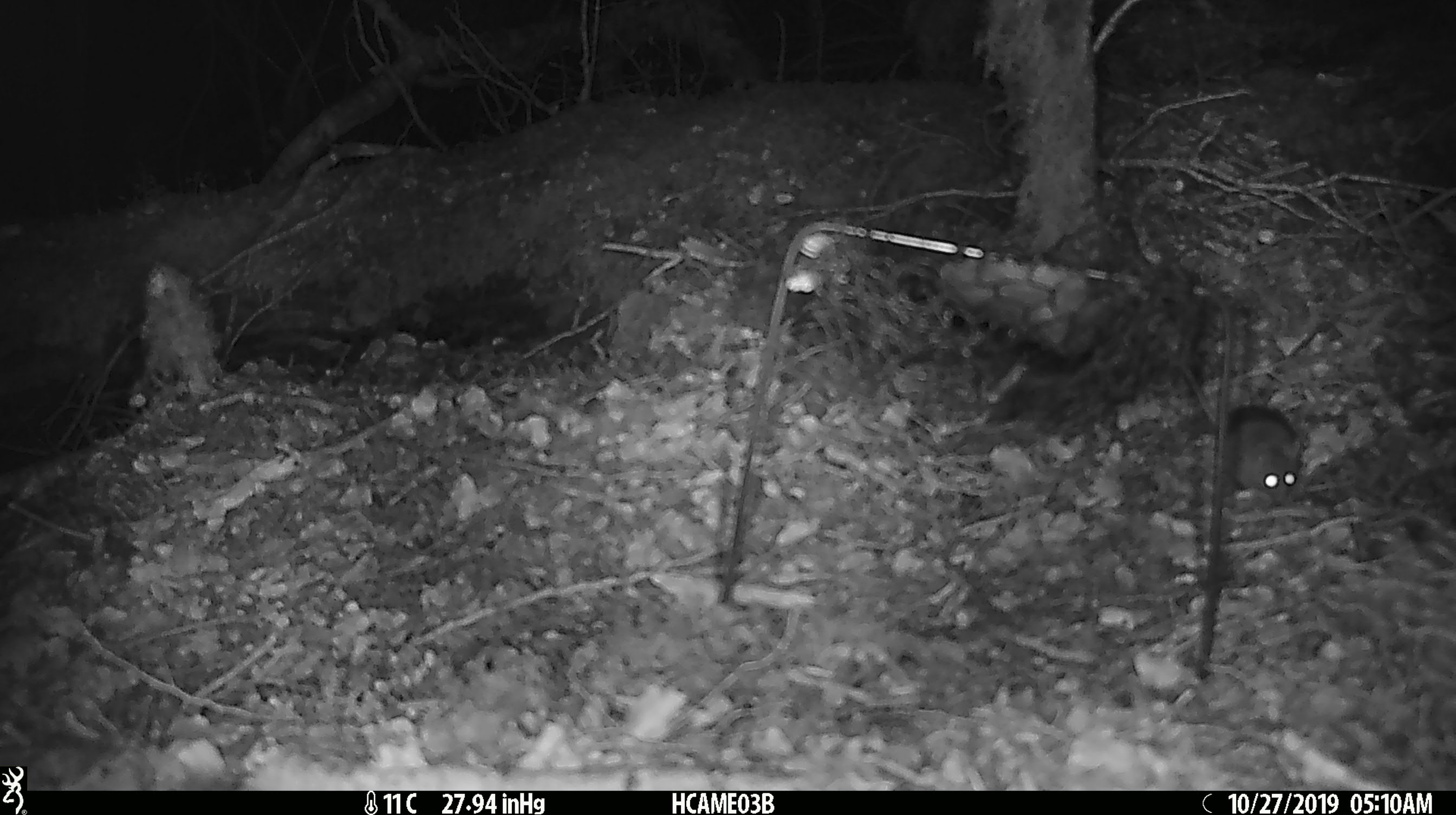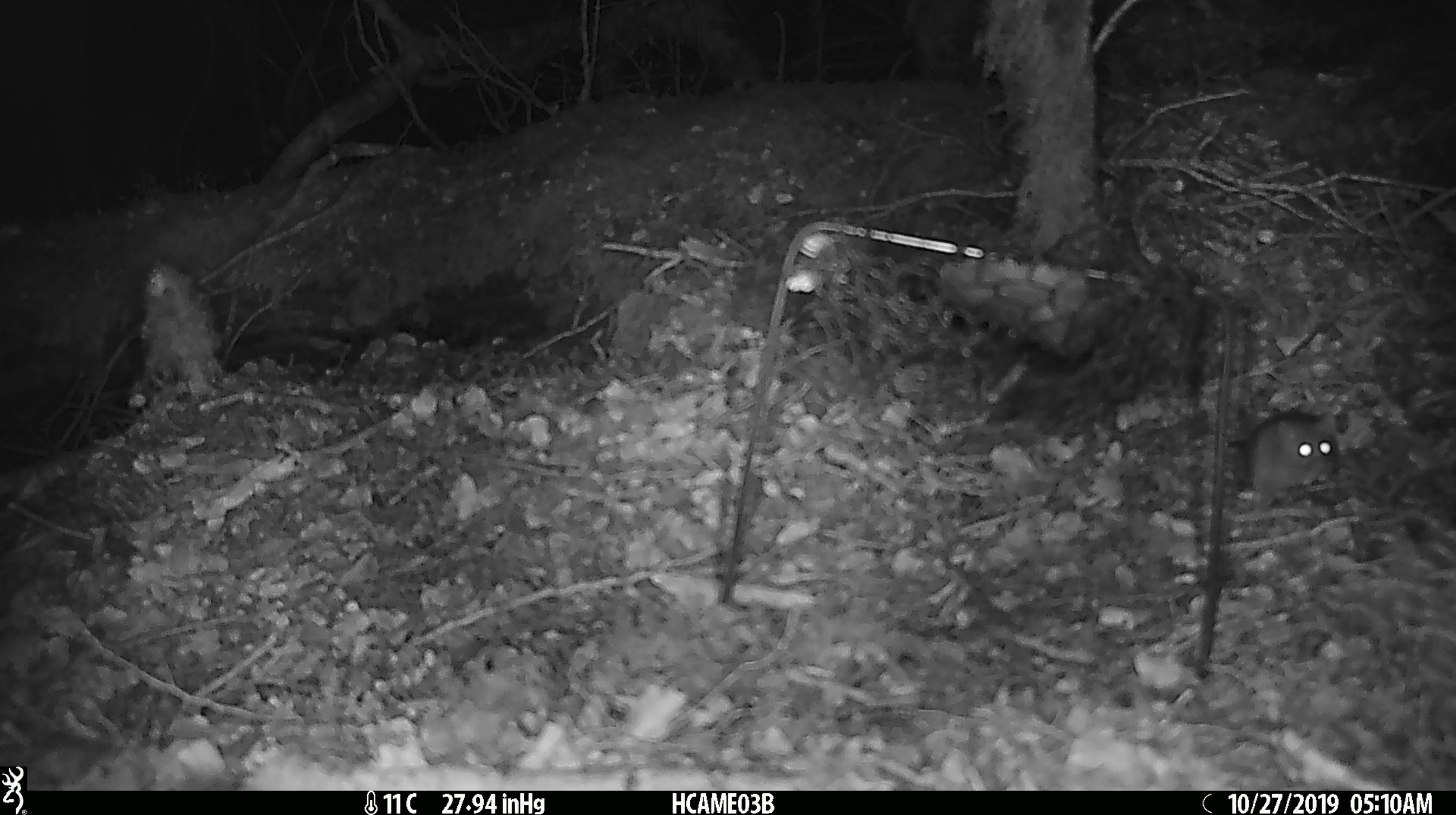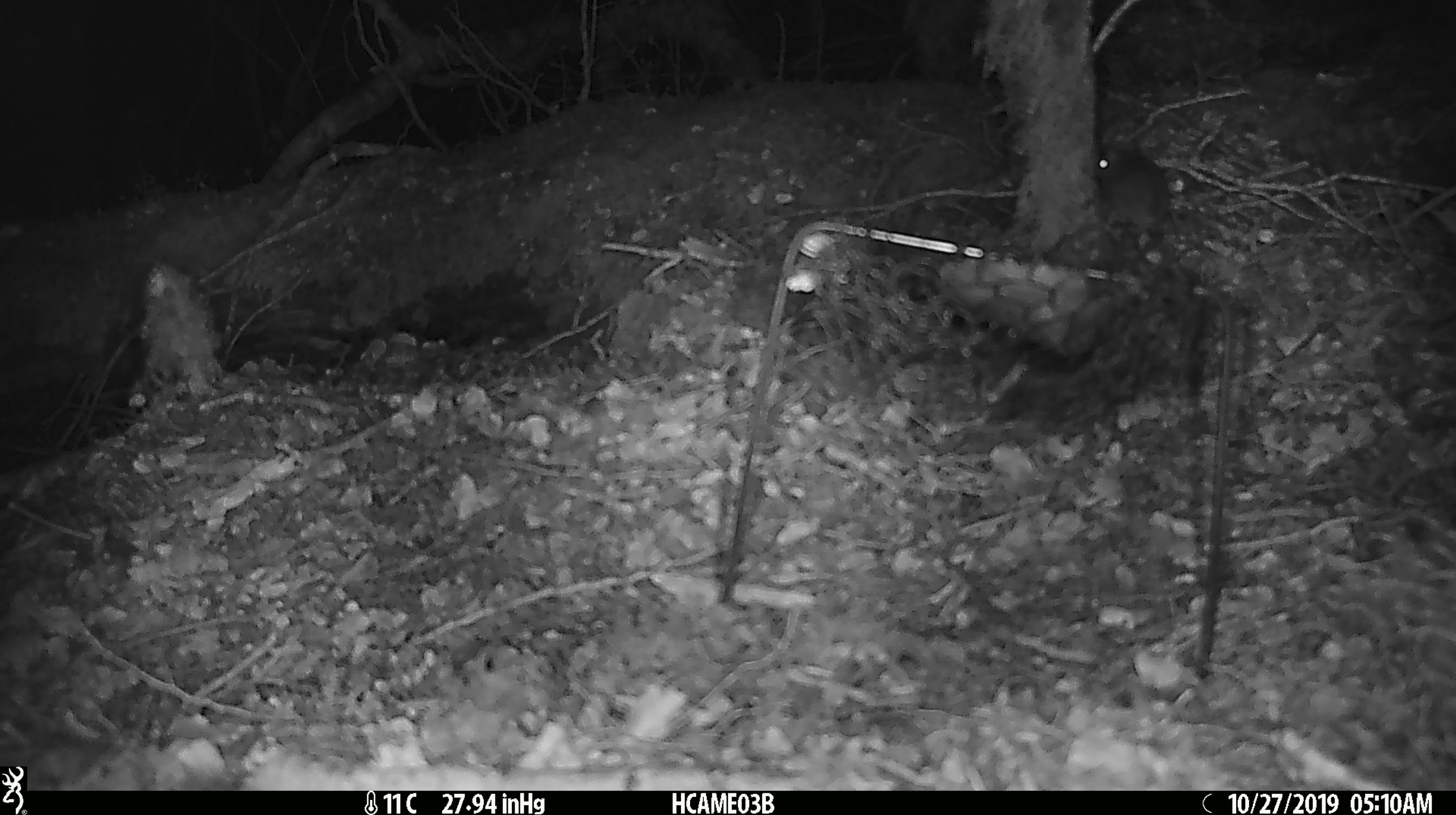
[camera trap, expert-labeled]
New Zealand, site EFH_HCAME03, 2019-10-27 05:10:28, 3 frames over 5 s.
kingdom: Animalia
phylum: Chordata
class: Mammalia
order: Rodentia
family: Muridae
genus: Mus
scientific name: Mus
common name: mouse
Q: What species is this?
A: Mouse (Mus).